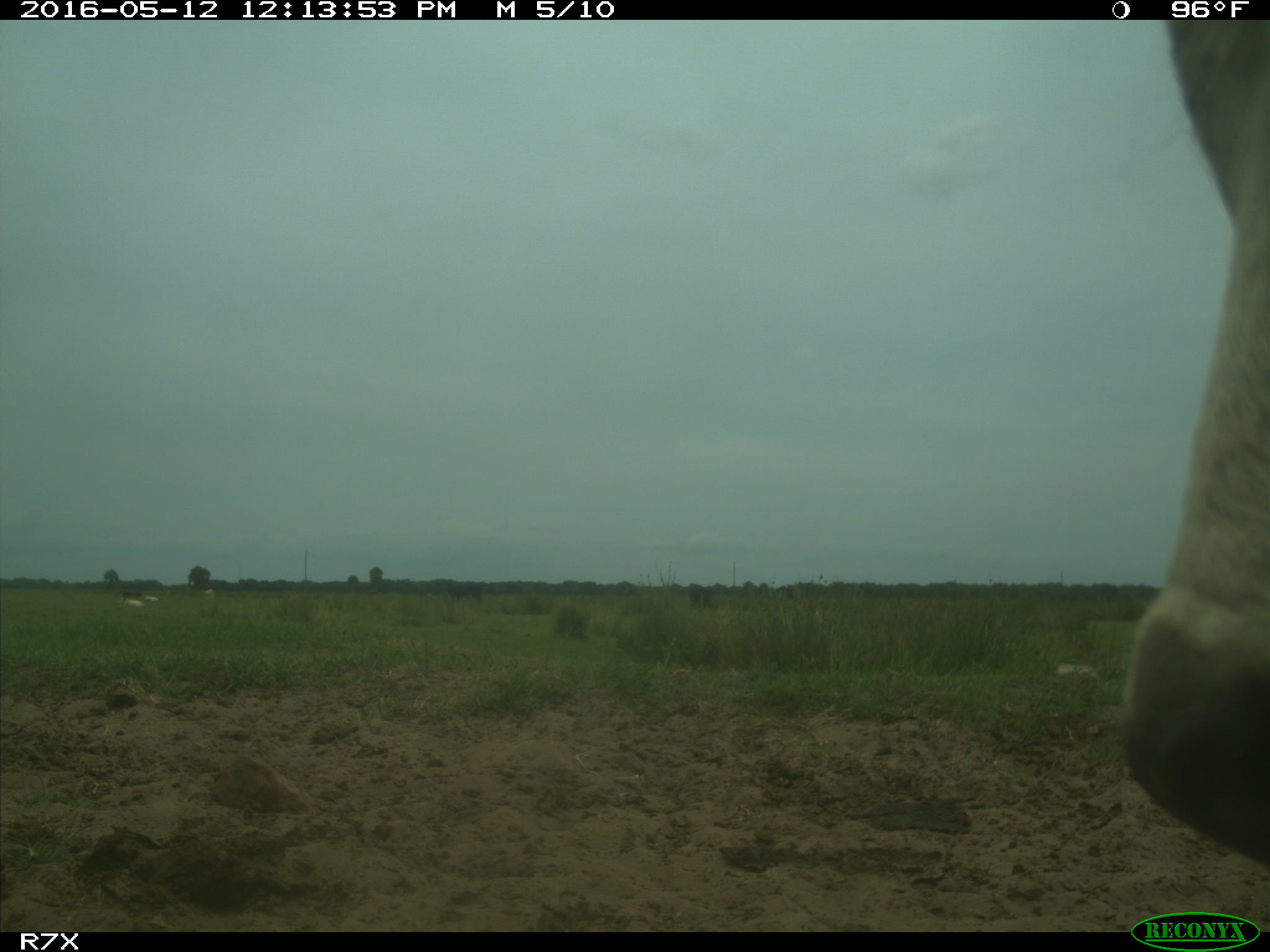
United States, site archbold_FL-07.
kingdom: Animalia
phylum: Chordata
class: Mammalia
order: Artiodactyla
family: Bovidae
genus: Bos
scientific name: Bos taurus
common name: domestic cow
Bos taurus (domestic cow).